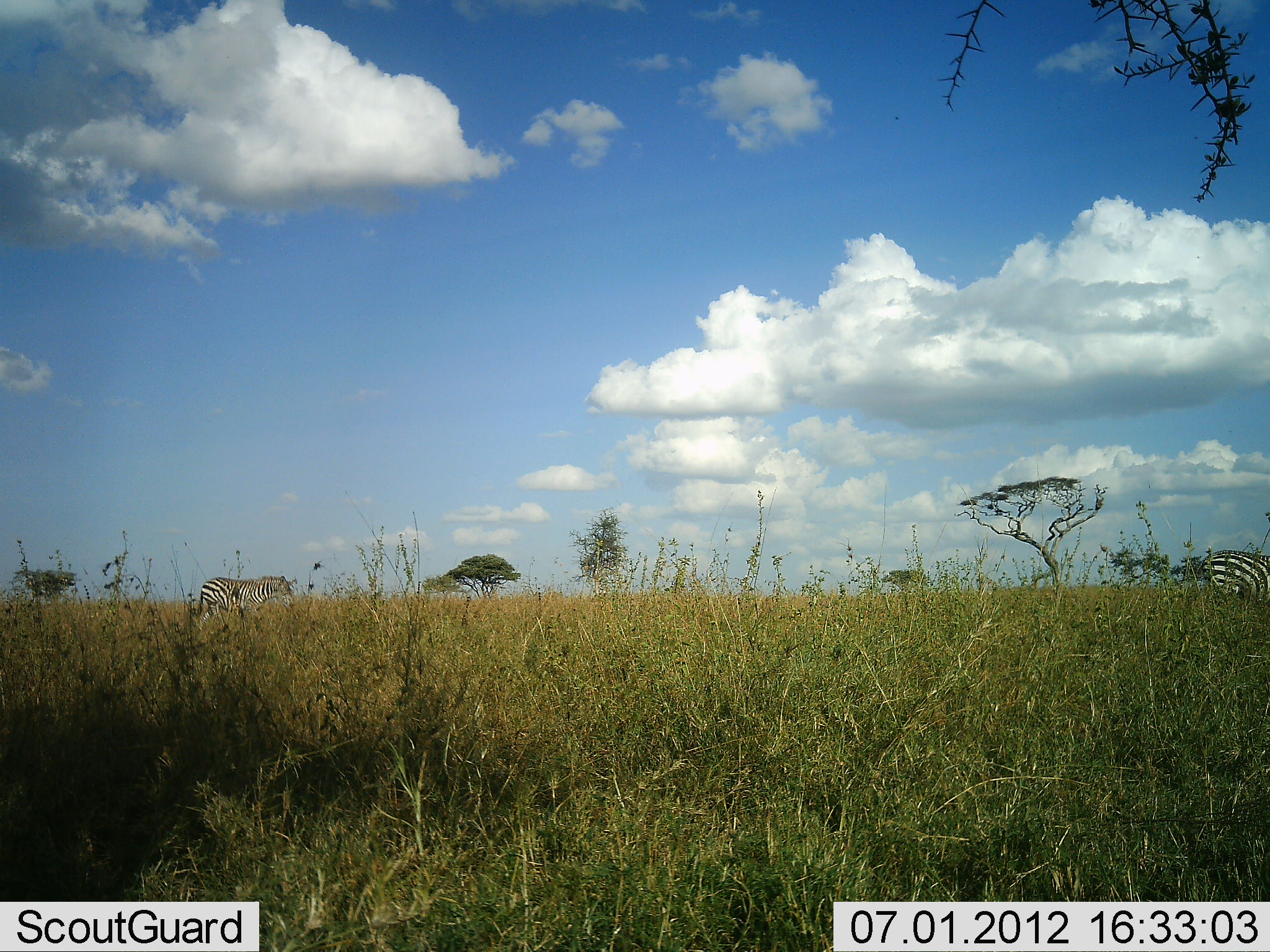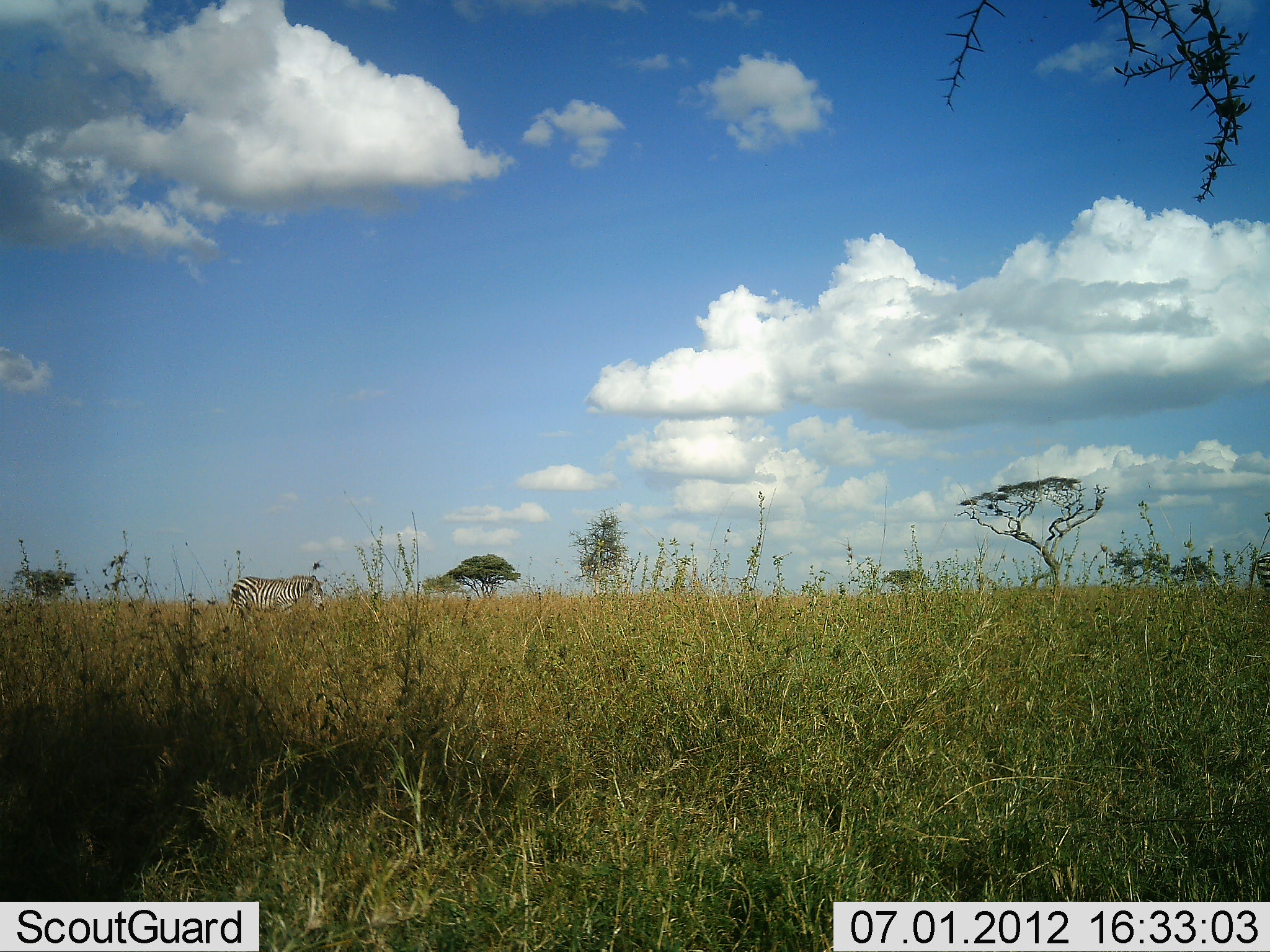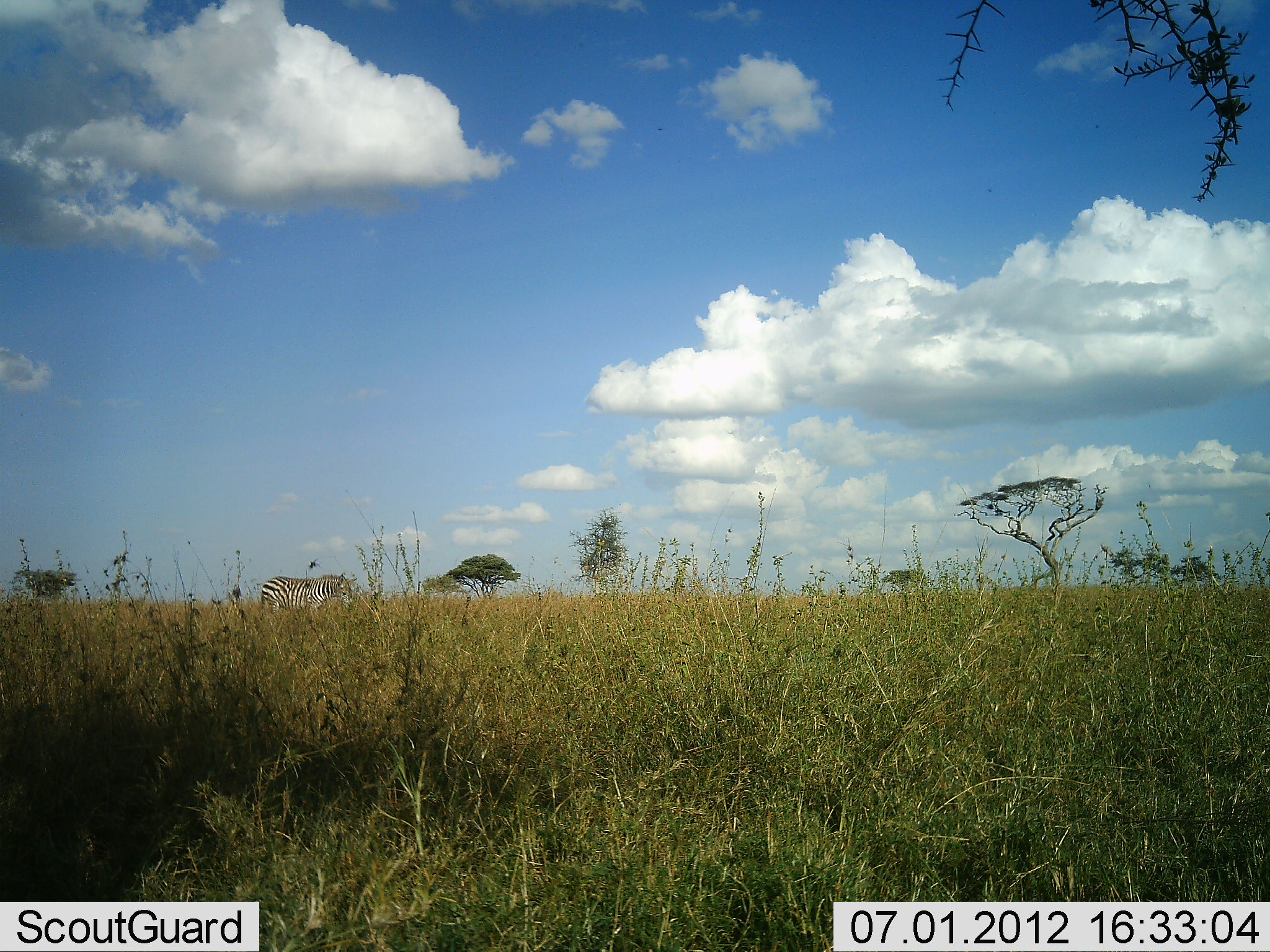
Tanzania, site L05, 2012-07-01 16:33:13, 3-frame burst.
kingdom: Animalia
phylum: Chordata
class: Mammalia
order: Perissodactyla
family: Equidae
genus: Equus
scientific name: Equus quagga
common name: plains zebra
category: zebra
Zebra (plains zebra) (Equus quagga), count 2. Behavior (volunteer vote fractions): standing 10%, resting 0%, moving 90%, interacting 0%. Young present (vote fraction): 0%. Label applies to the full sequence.